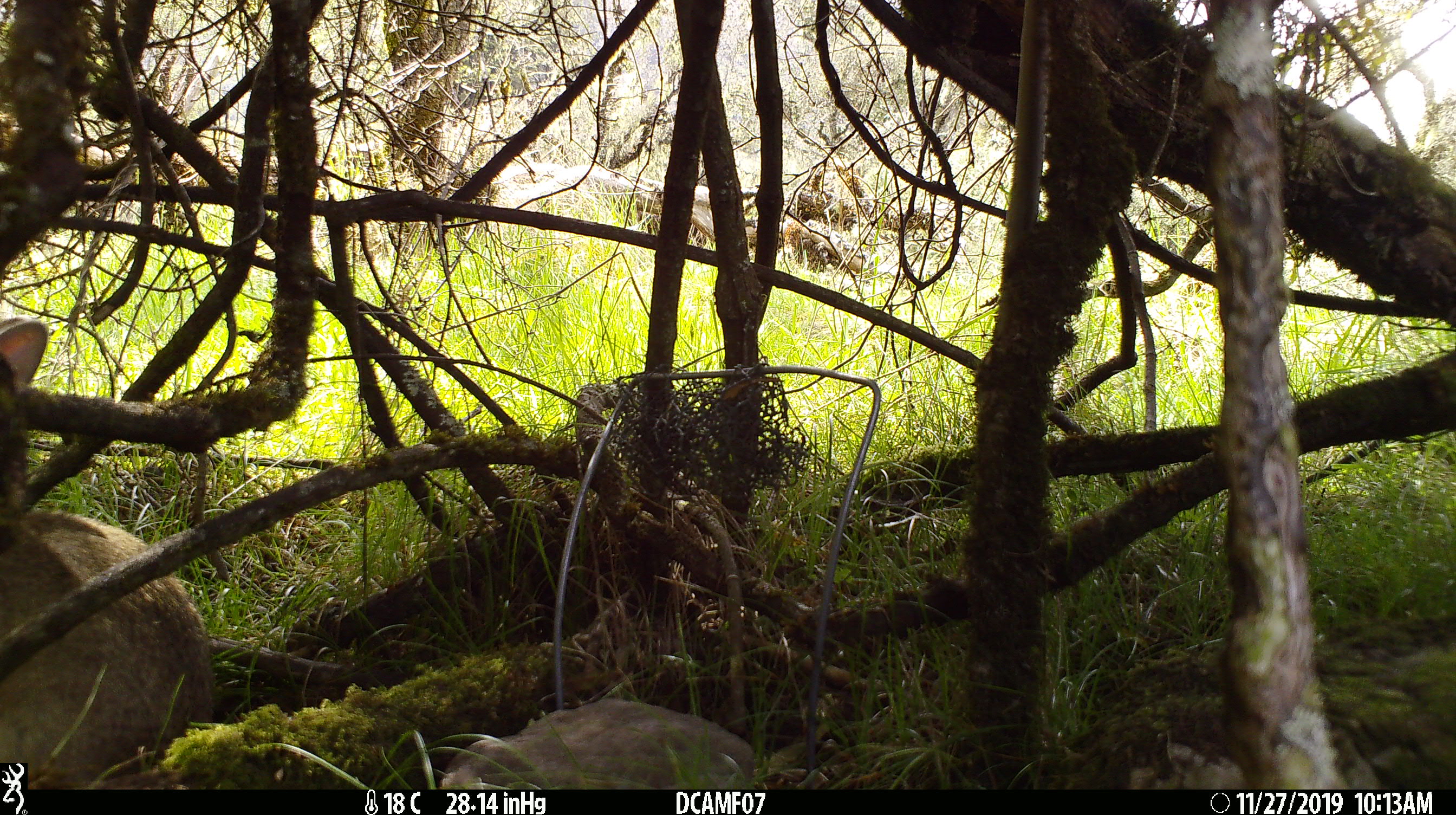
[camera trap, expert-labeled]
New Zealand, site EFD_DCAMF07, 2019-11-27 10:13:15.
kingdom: Animalia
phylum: Chordata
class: Mammalia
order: Lagomorpha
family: Leporidae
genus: Oryctolagus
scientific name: Oryctolagus cuniculus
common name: european rabbit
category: rabbit